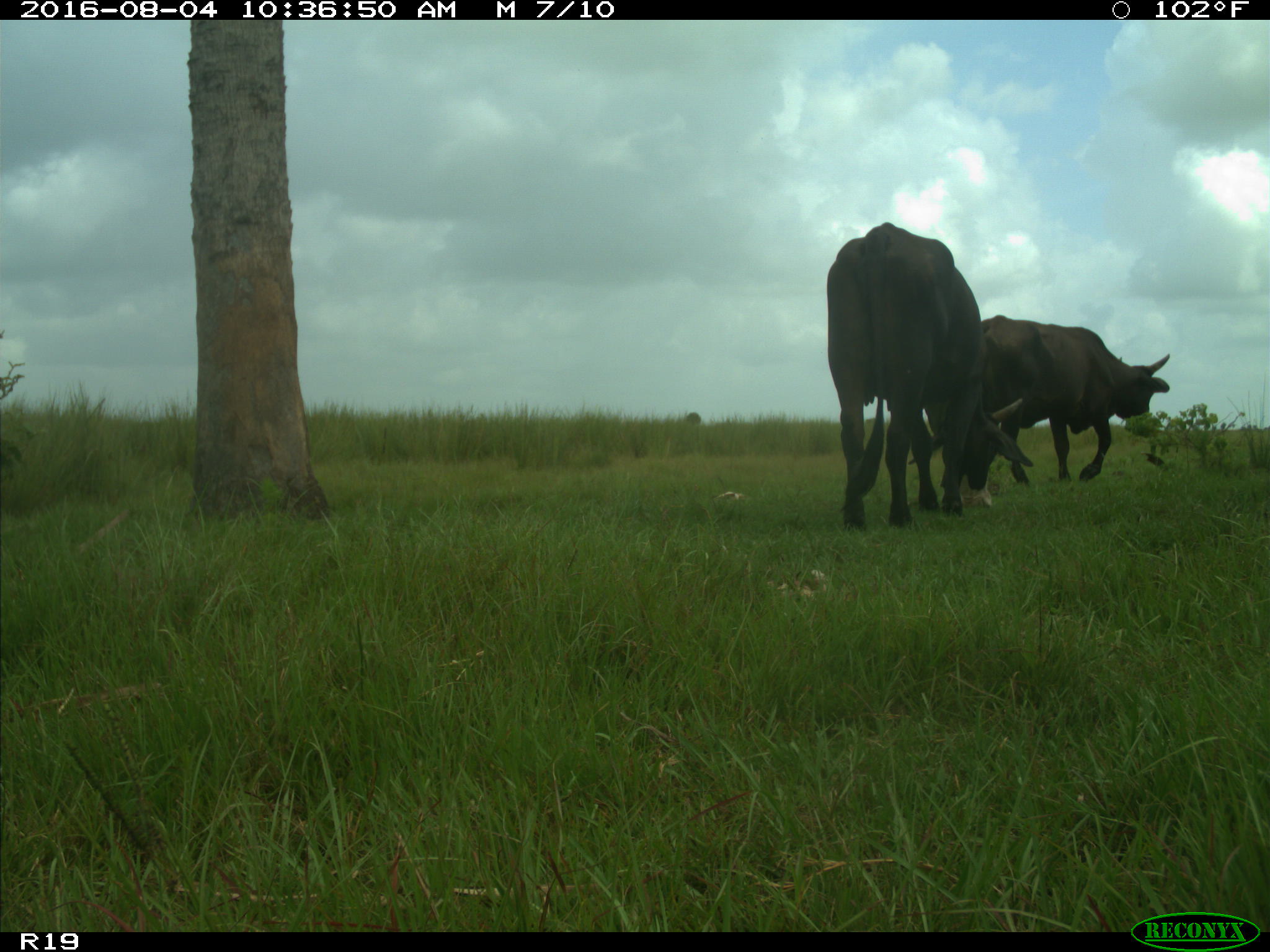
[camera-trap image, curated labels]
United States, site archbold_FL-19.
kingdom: Animalia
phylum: Chordata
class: Mammalia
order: Artiodactyla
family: Bovidae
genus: Bos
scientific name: Bos taurus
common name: domestic cow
Bos taurus (domestic cow).